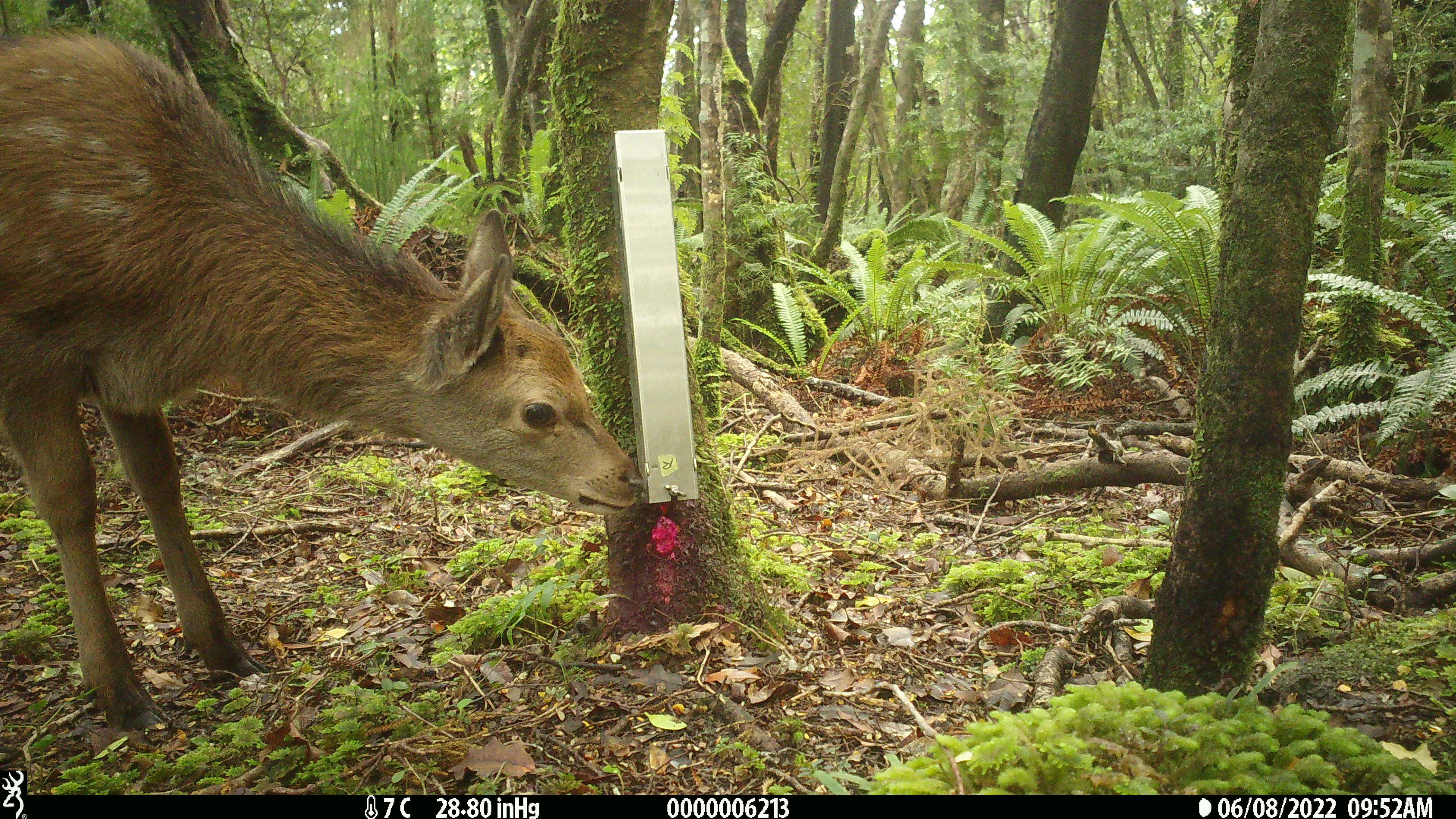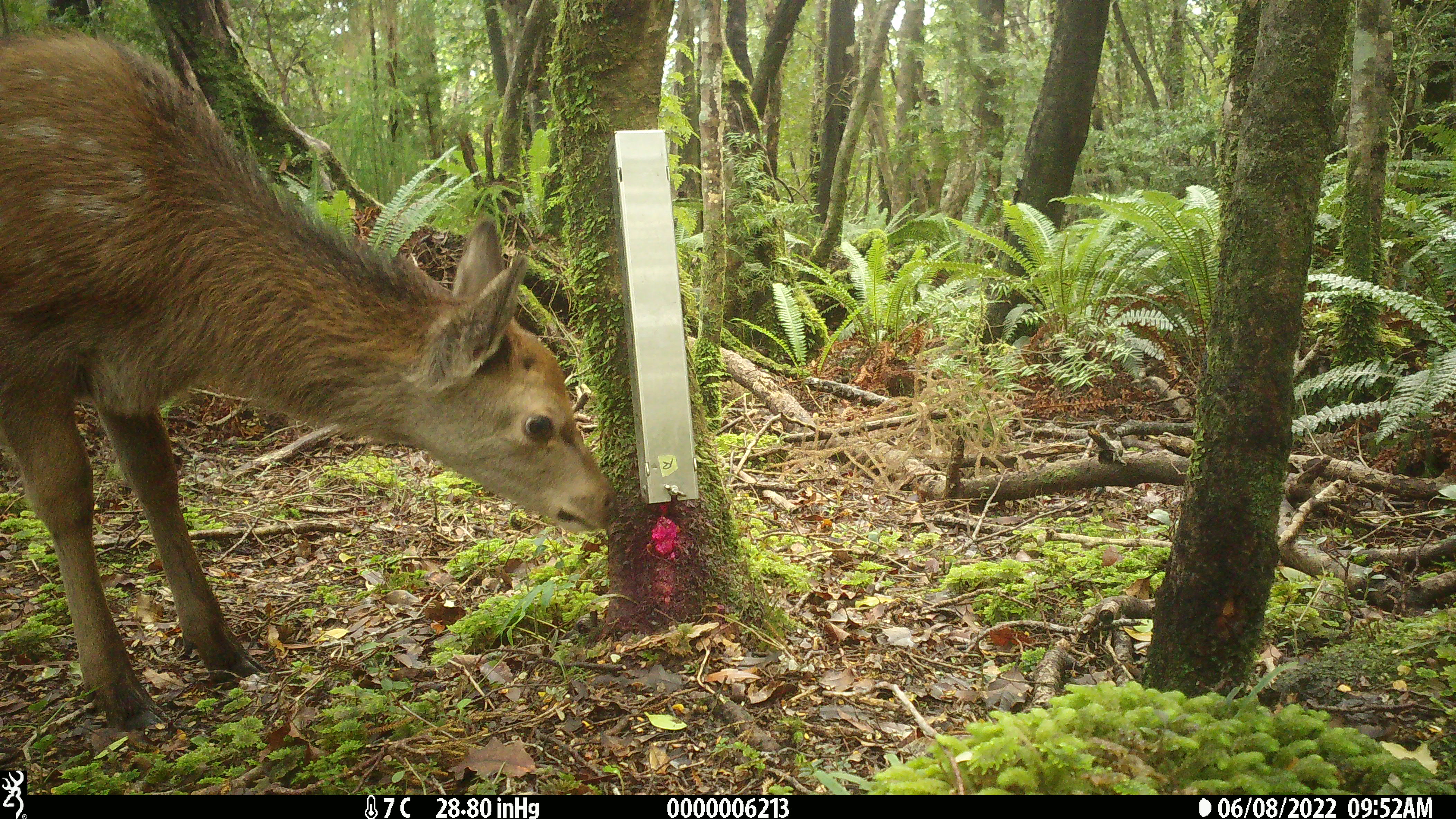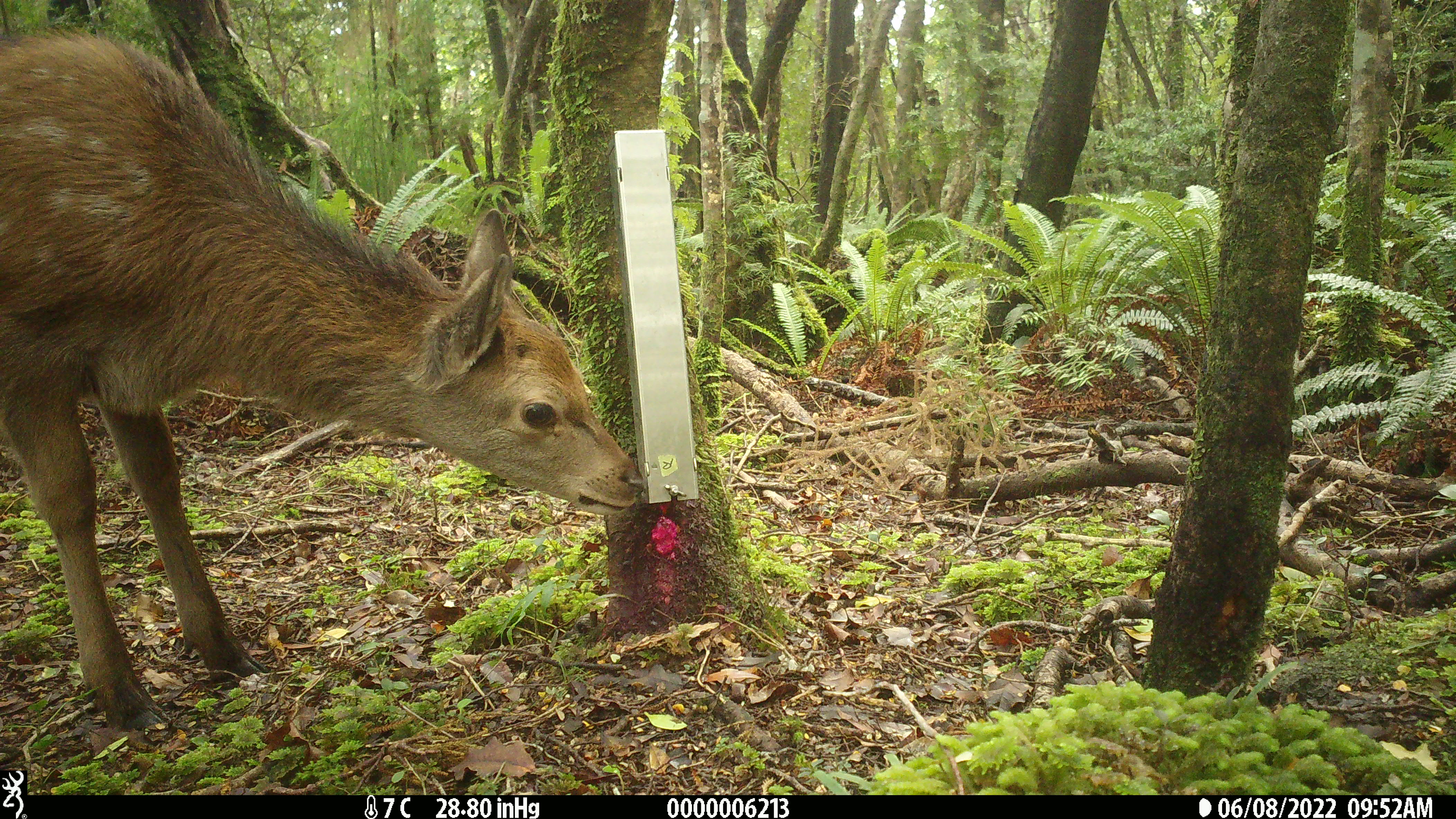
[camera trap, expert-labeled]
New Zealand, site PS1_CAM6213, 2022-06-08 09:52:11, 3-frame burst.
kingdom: Animalia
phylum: Chordata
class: Mammalia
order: Artiodactyla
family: Cervidae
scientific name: Cervidae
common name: deer